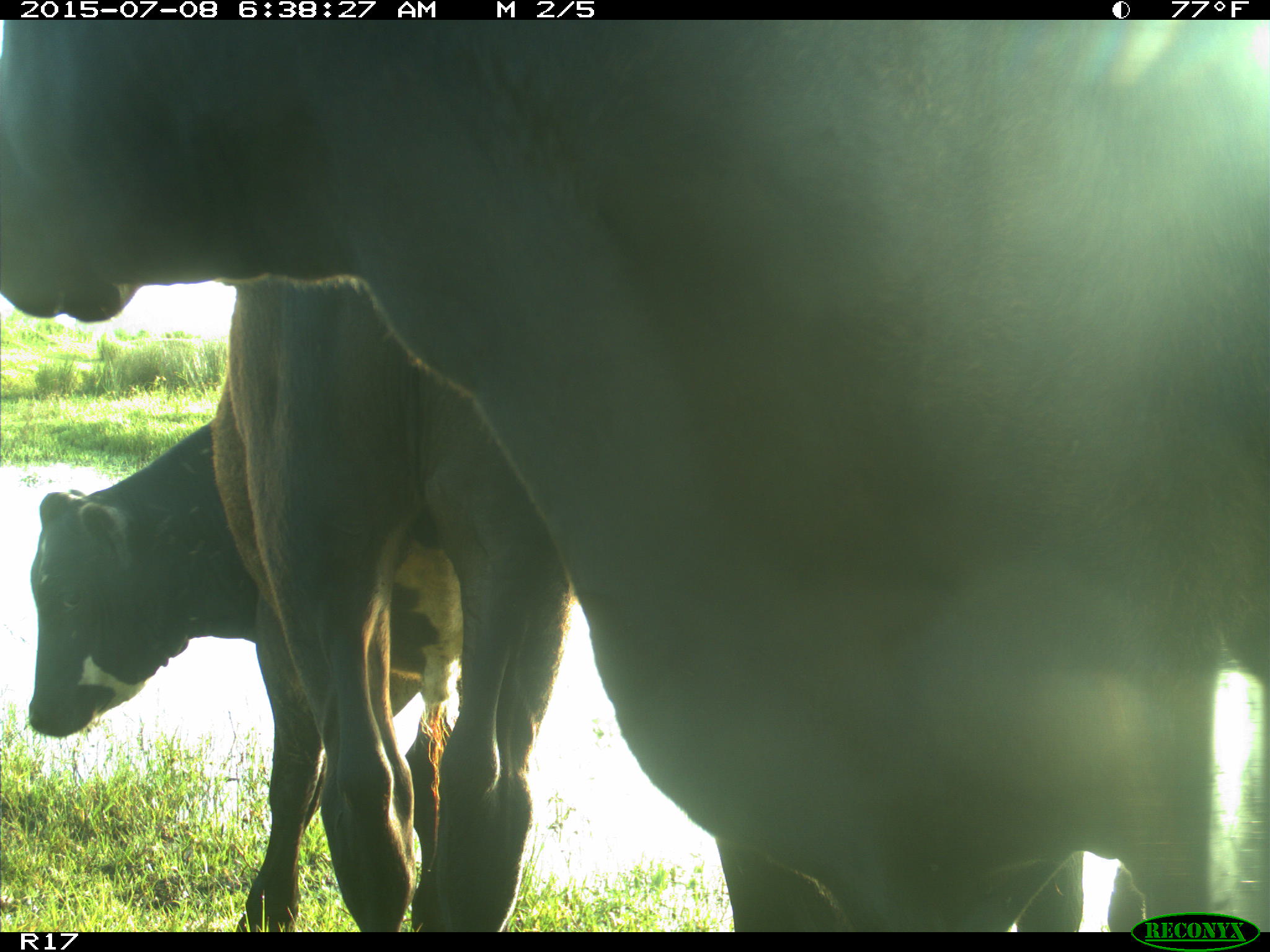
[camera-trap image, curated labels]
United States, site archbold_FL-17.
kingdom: Animalia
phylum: Chordata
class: Mammalia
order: Artiodactyla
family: Bovidae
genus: Bos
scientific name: Bos taurus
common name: domestic cow